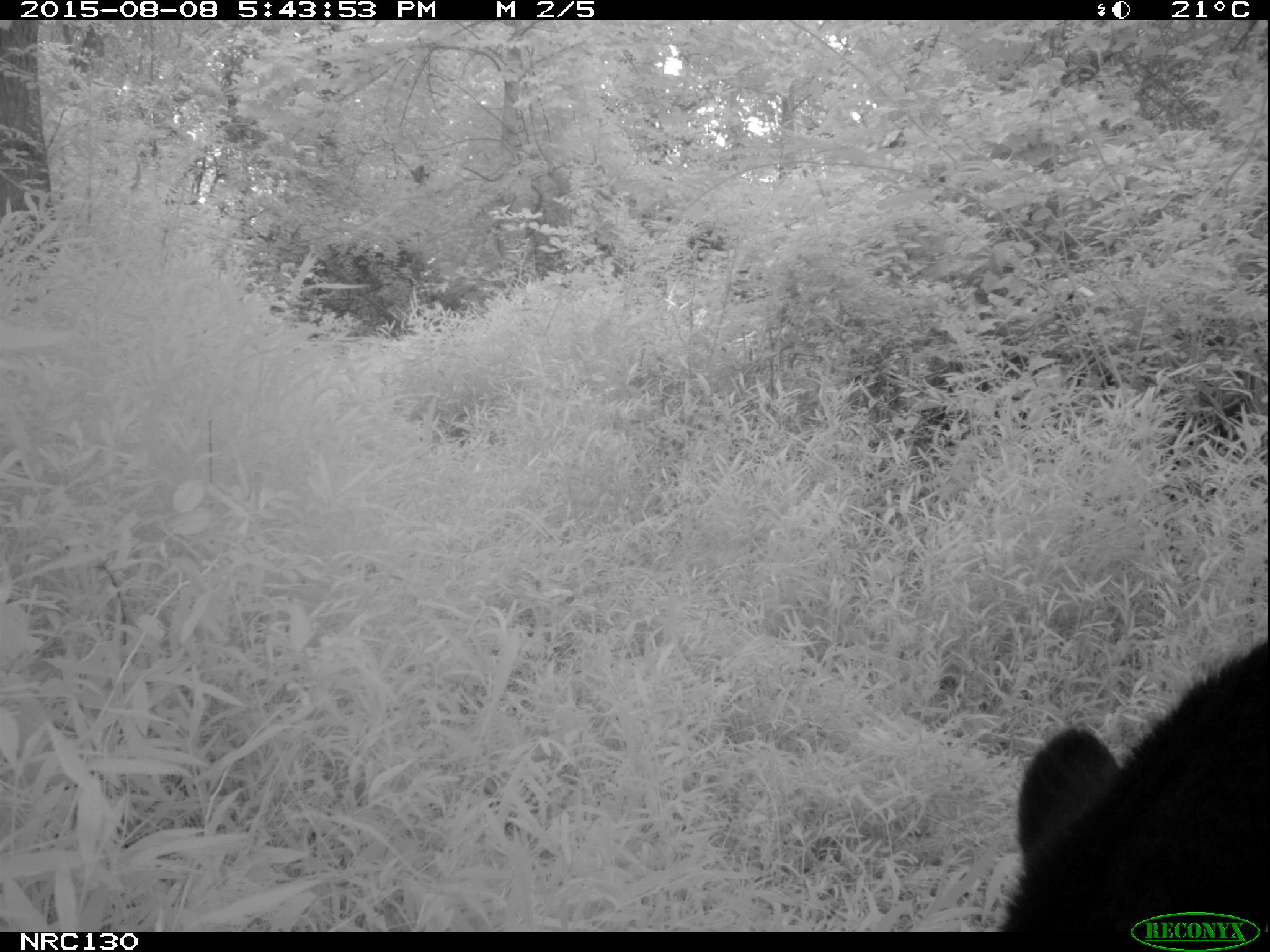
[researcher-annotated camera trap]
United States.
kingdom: Animalia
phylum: Chordata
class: Mammalia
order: Carnivora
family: Ursidae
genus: Ursus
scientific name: Ursus americanus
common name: american black bear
American Black Bear (Ursus americanus).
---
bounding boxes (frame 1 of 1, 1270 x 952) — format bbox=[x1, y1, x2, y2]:
American Black Bear: bbox=[977, 610, 1256, 952]